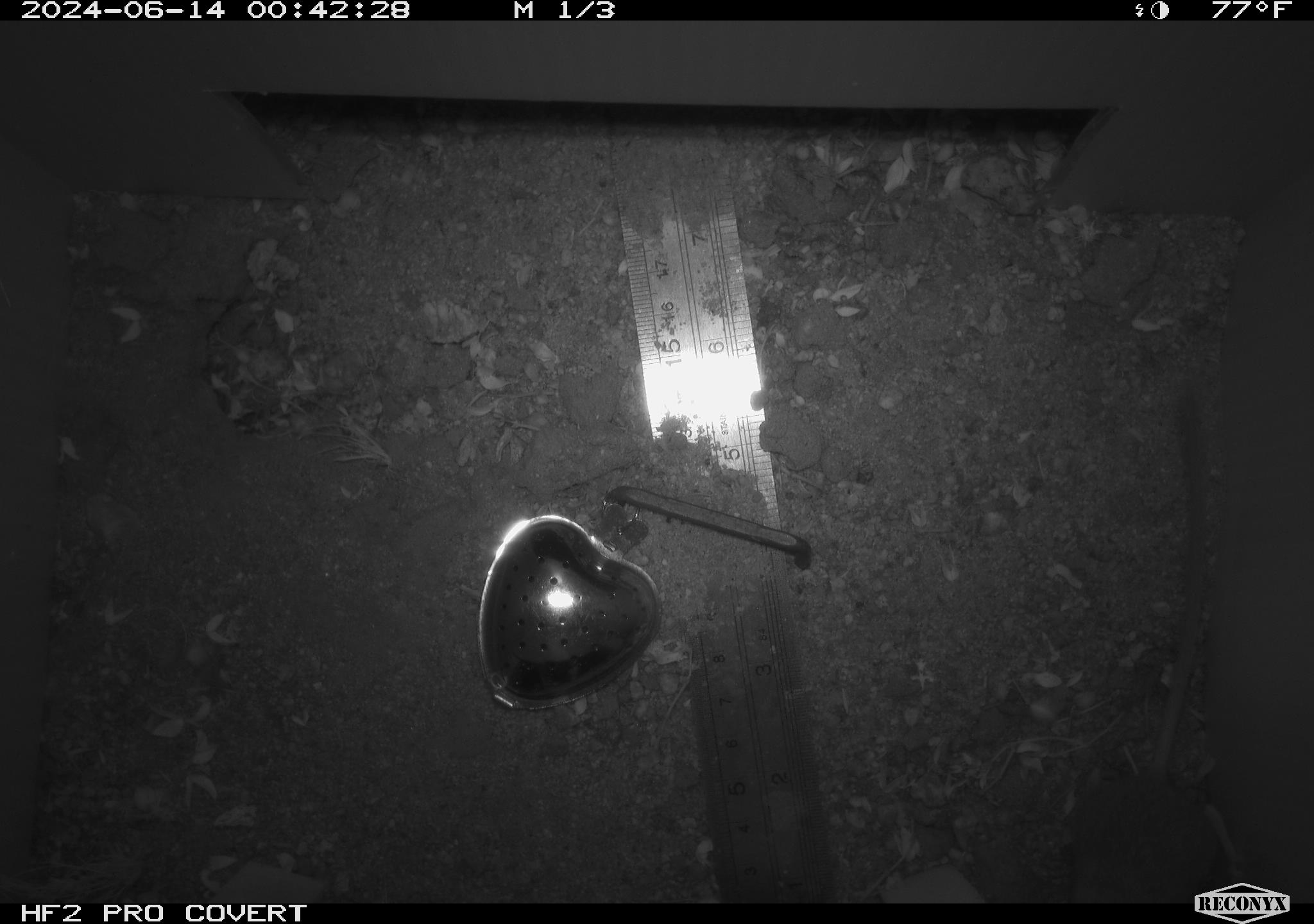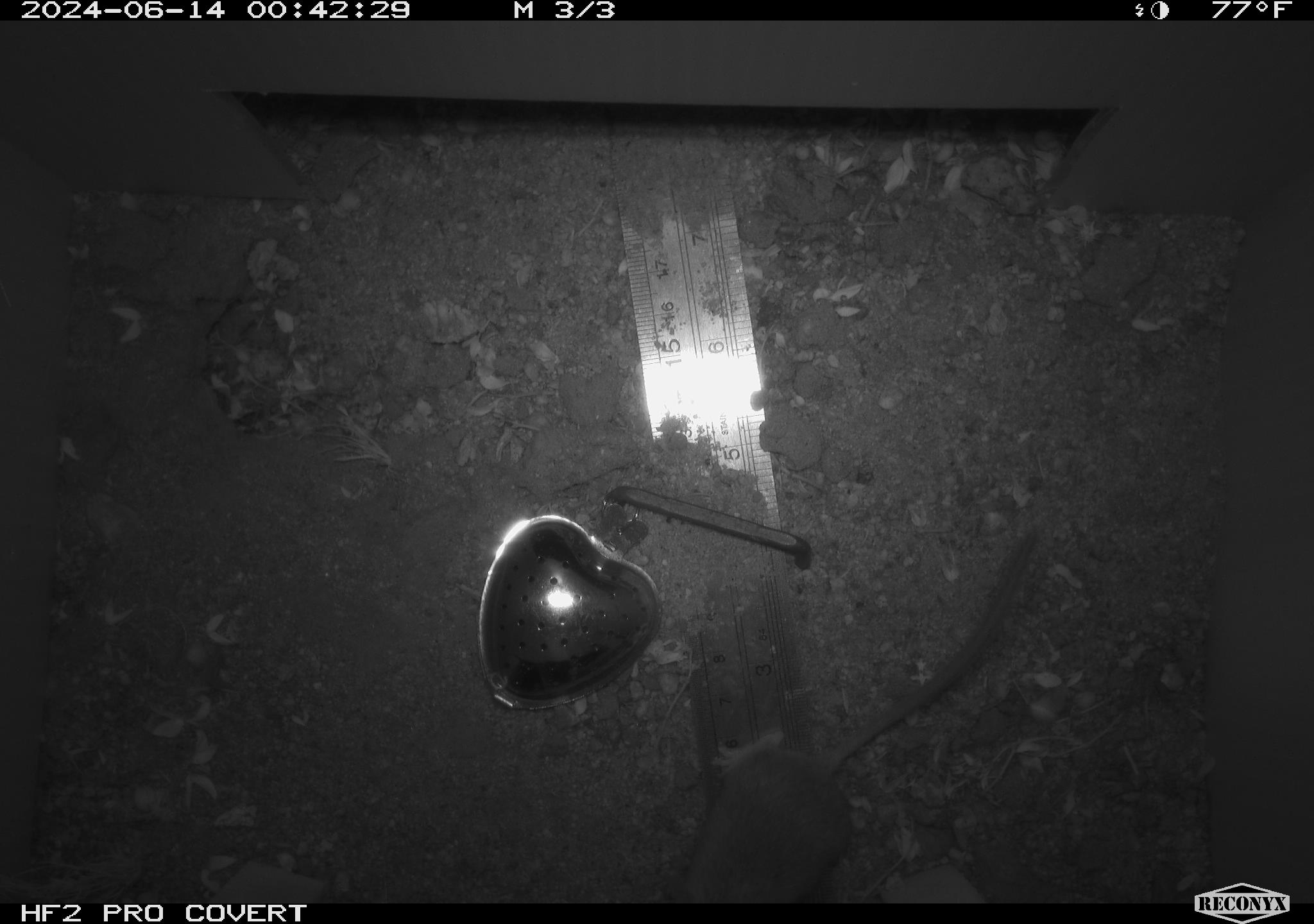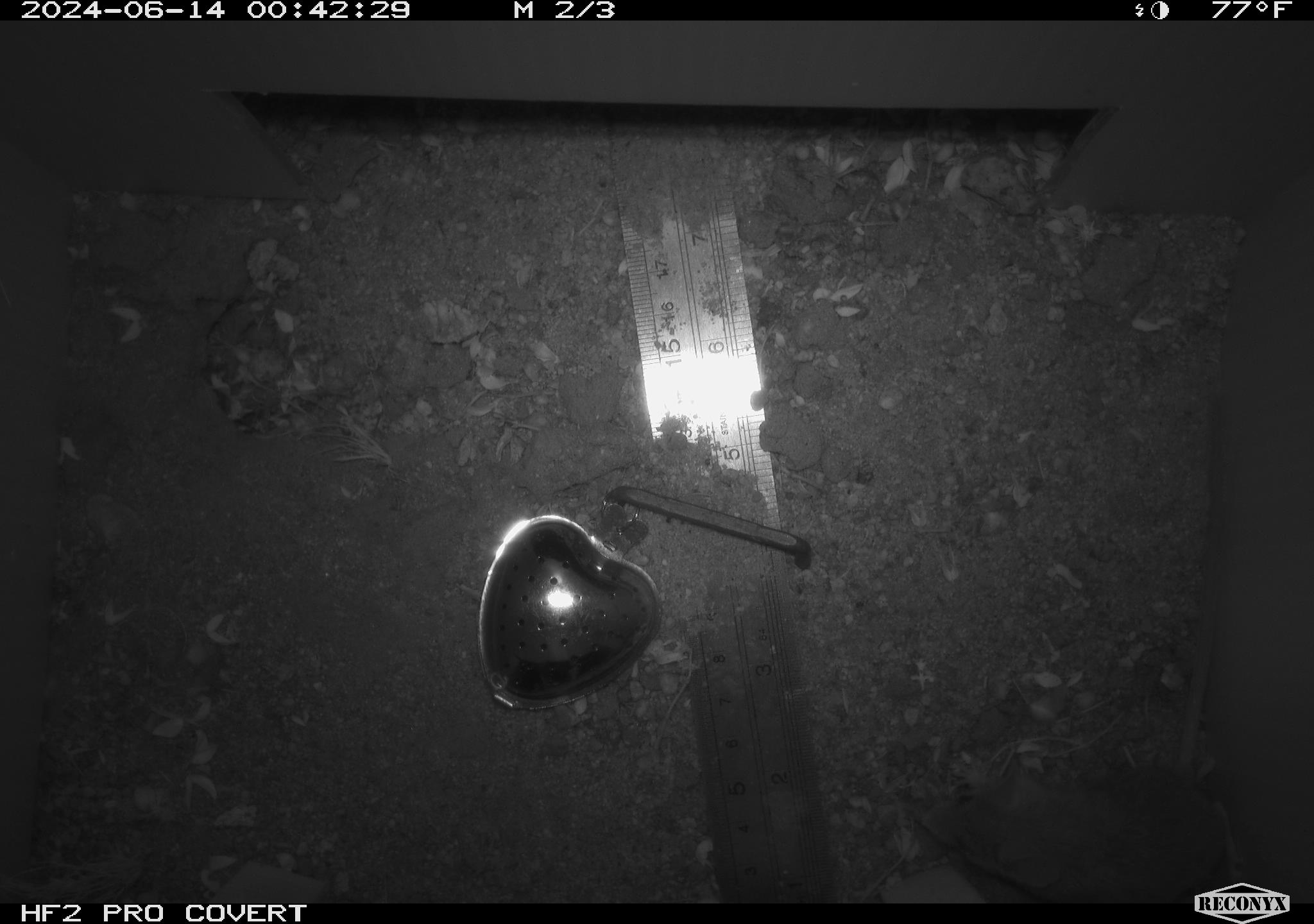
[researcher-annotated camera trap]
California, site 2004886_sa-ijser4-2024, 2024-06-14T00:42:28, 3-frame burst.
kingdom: Animalia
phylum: Chordata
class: Mammalia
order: Rodentia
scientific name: Rodentia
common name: mouse species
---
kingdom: Animalia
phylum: Chordata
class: Mammalia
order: Rodentia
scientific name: Rodentia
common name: woodrat or rat or mouse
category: woodrat or rat or mouse species